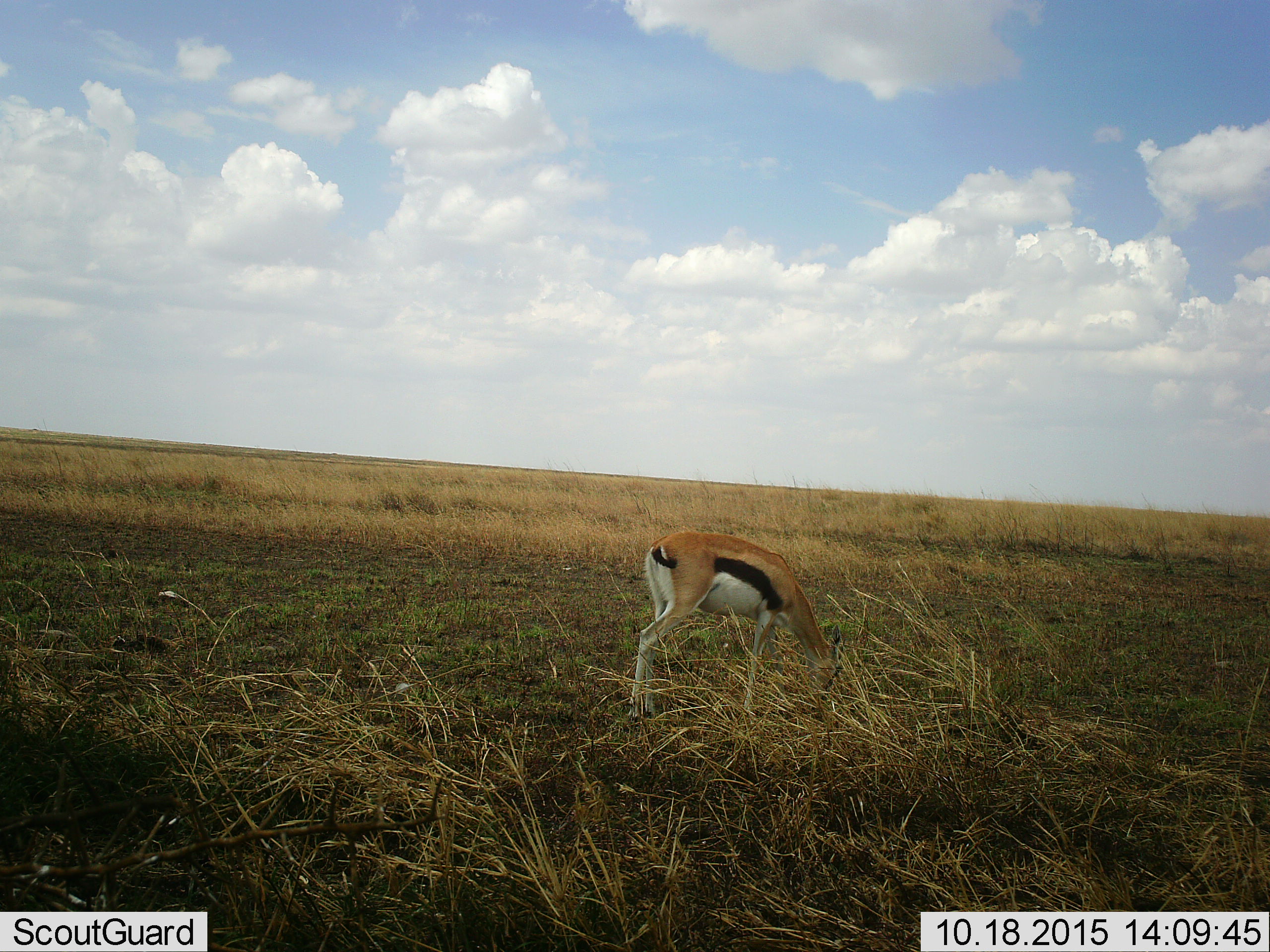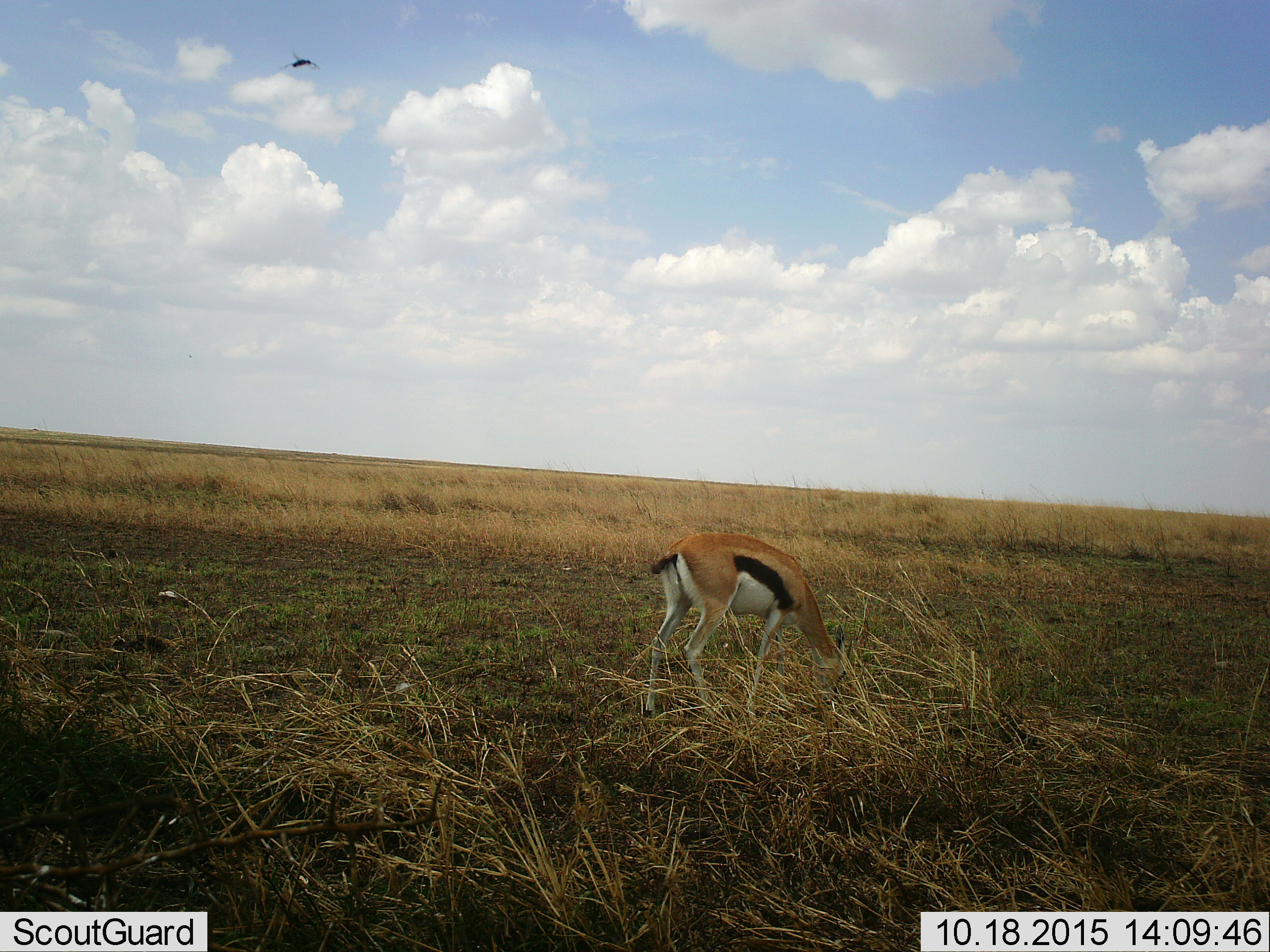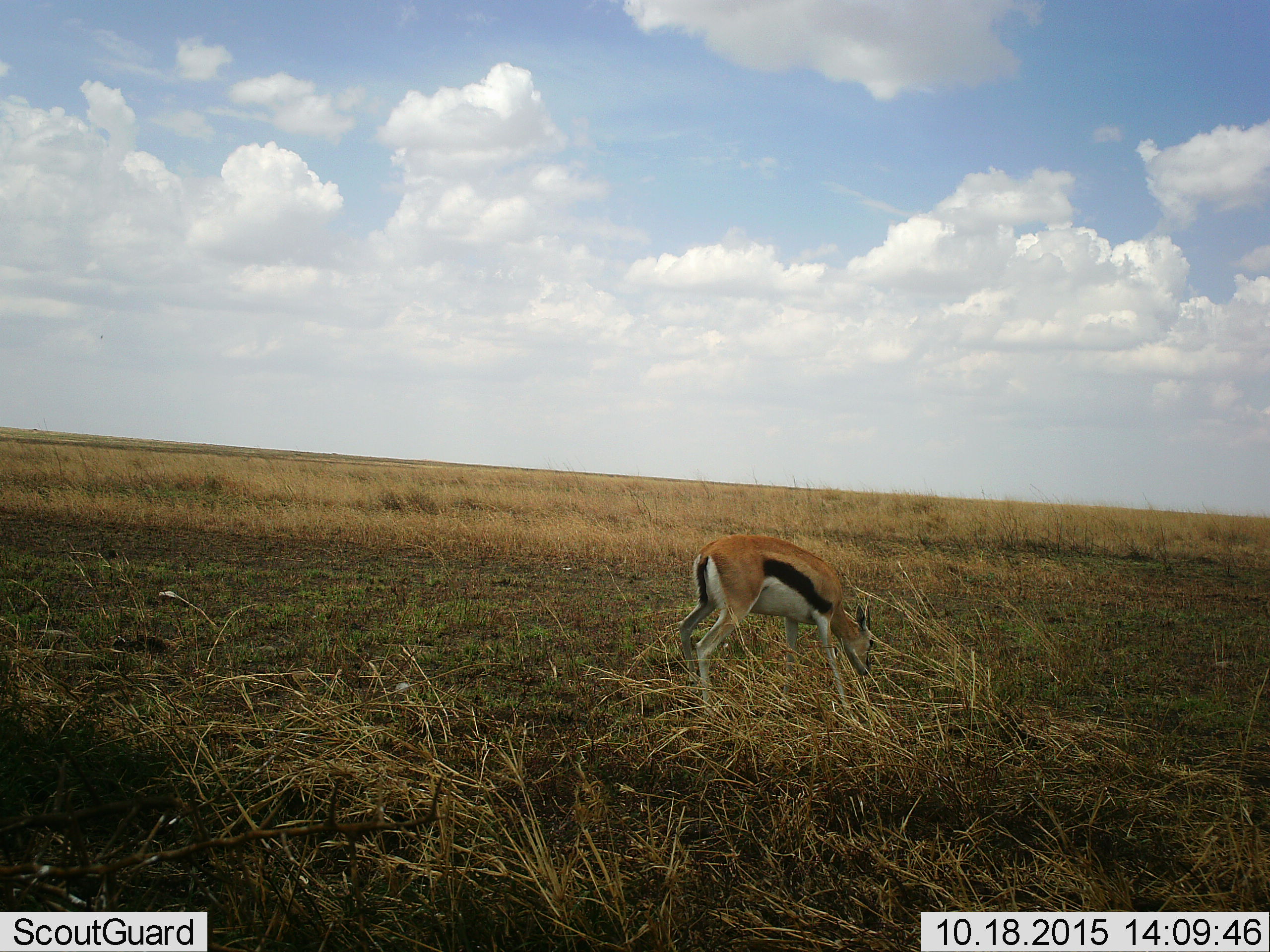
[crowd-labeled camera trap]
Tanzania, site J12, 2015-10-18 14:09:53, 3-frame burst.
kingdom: Animalia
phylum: Chordata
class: Mammalia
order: Artiodactyla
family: Bovidae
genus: Eudorcas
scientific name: Eudorcas thomsonii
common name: thomson's gazelle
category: gazellethomsons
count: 1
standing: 20%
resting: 0%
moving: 10%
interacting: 0%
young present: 20%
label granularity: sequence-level